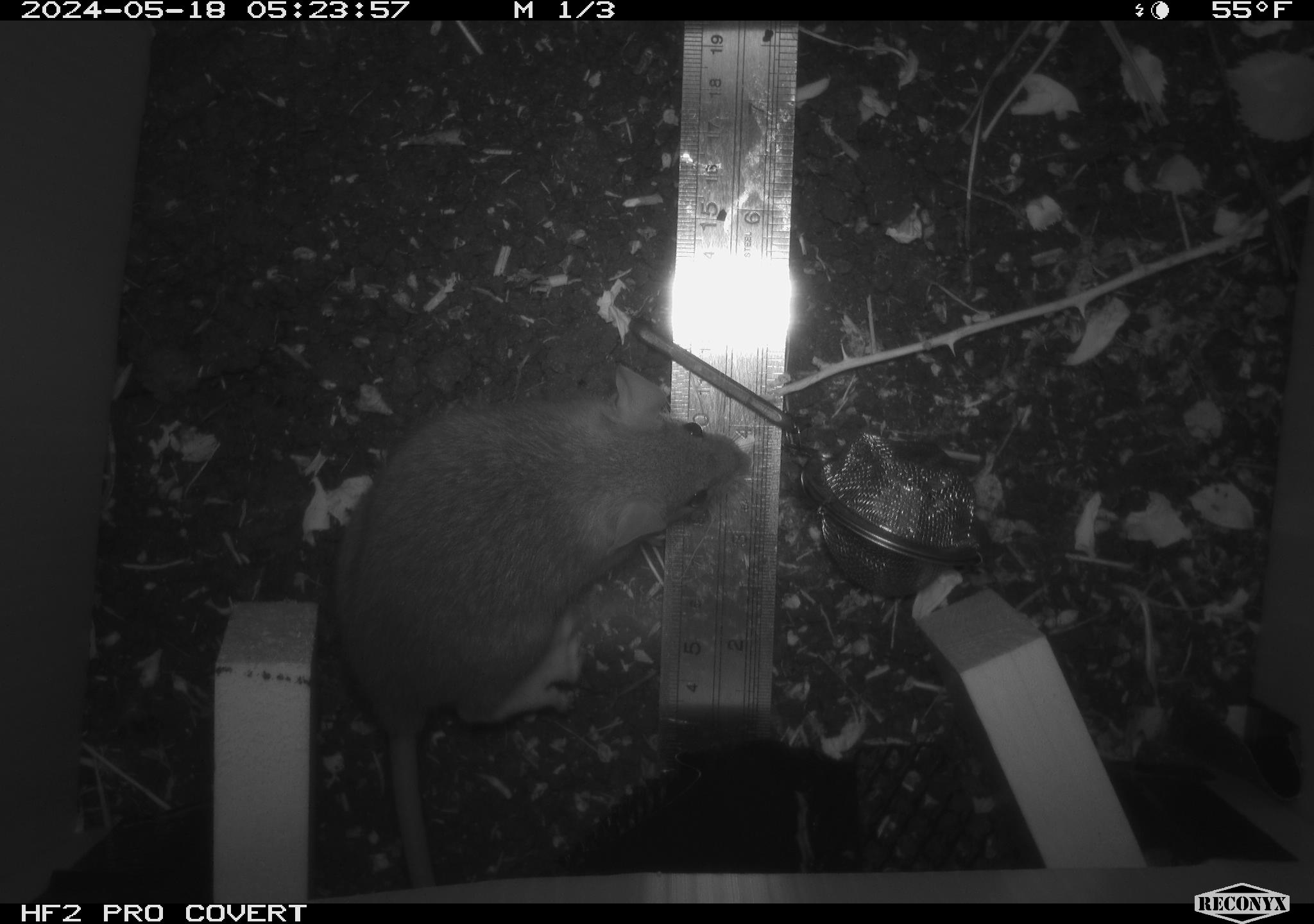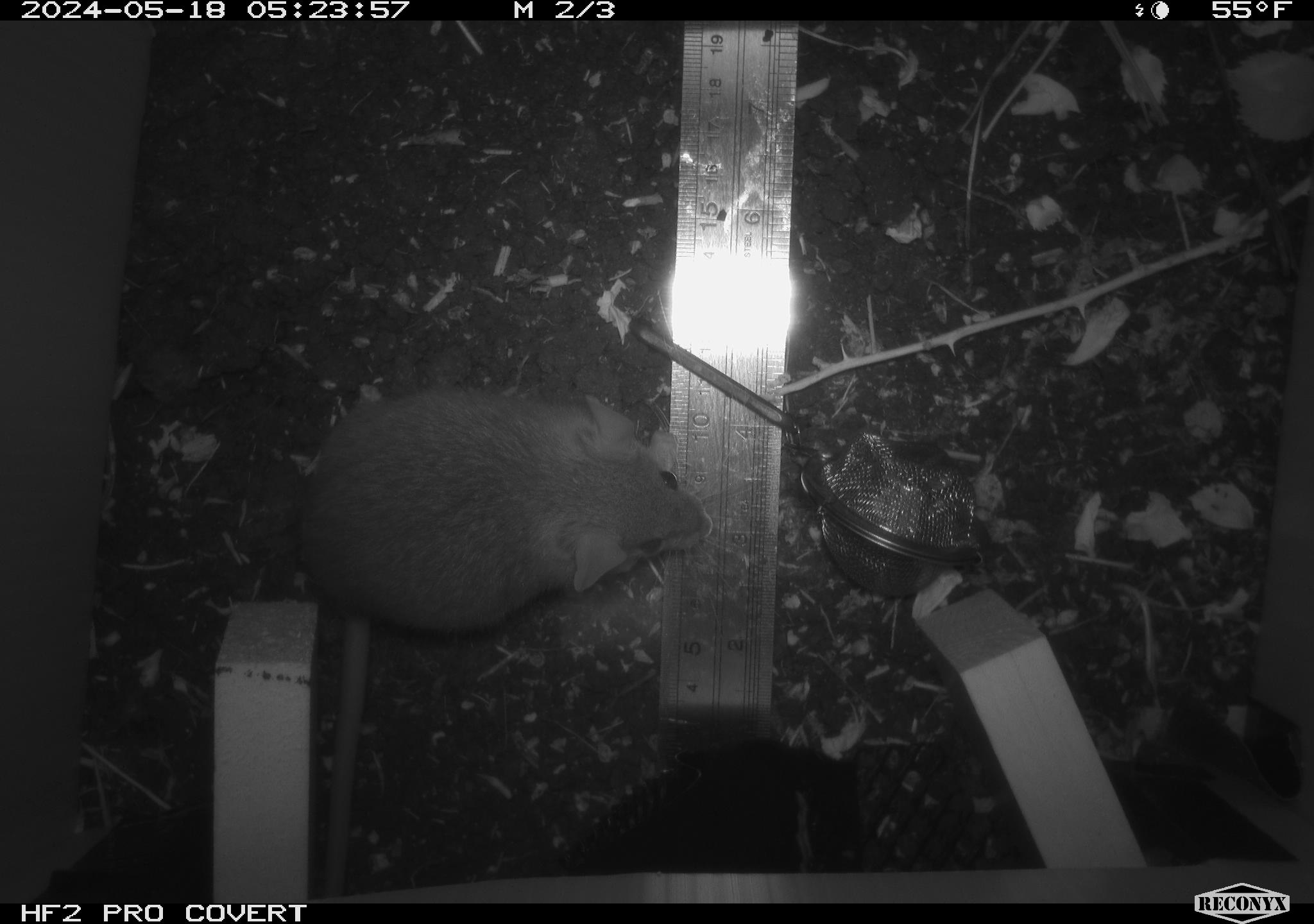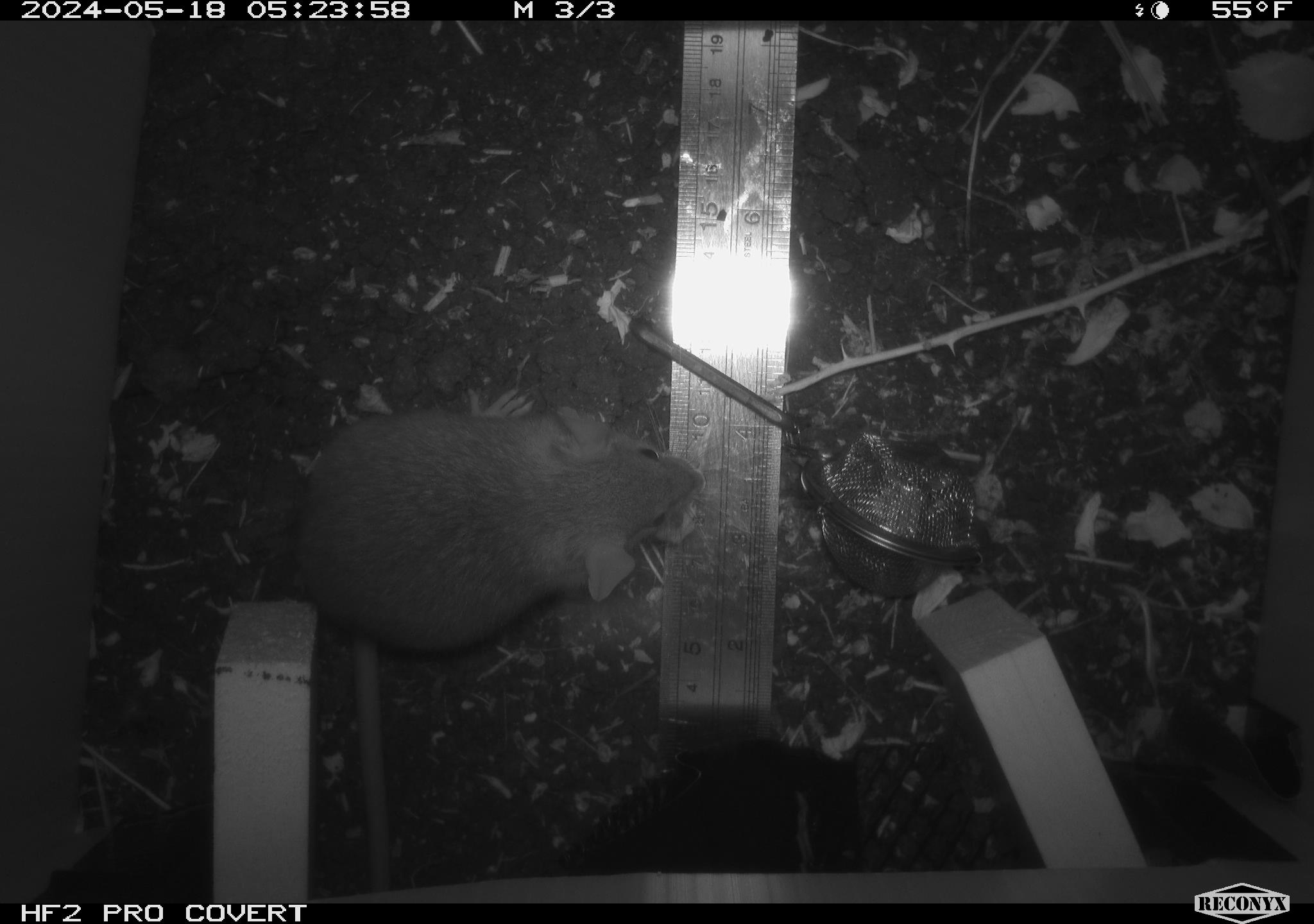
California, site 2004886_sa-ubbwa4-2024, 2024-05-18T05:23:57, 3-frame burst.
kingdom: Animalia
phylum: Chordata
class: Mammalia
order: Rodentia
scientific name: Rodentia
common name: woodrat or rat or mouse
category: woodrat or rat or mouse species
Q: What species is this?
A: Woodrat or rat or mouse species (woodrat or rat or mouse) (Rodentia).